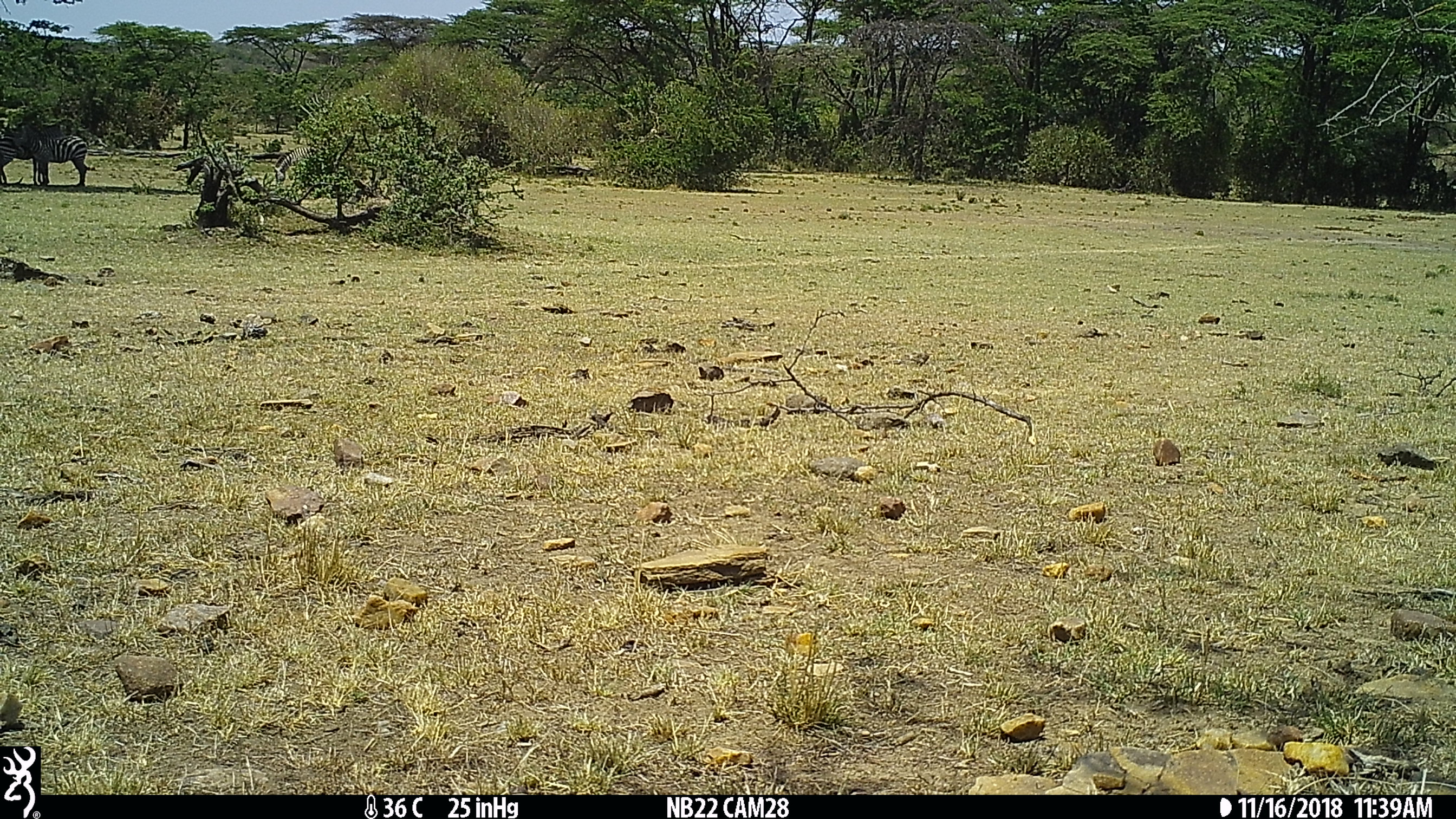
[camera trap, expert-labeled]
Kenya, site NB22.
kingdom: Animalia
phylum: Chordata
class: Mammalia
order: Perissodactyla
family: Equidae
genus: Equus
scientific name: Equus quagga burchellii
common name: burchell's zebra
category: zebra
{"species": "zebra (burchell's zebra) (Equus quagga burchellii)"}